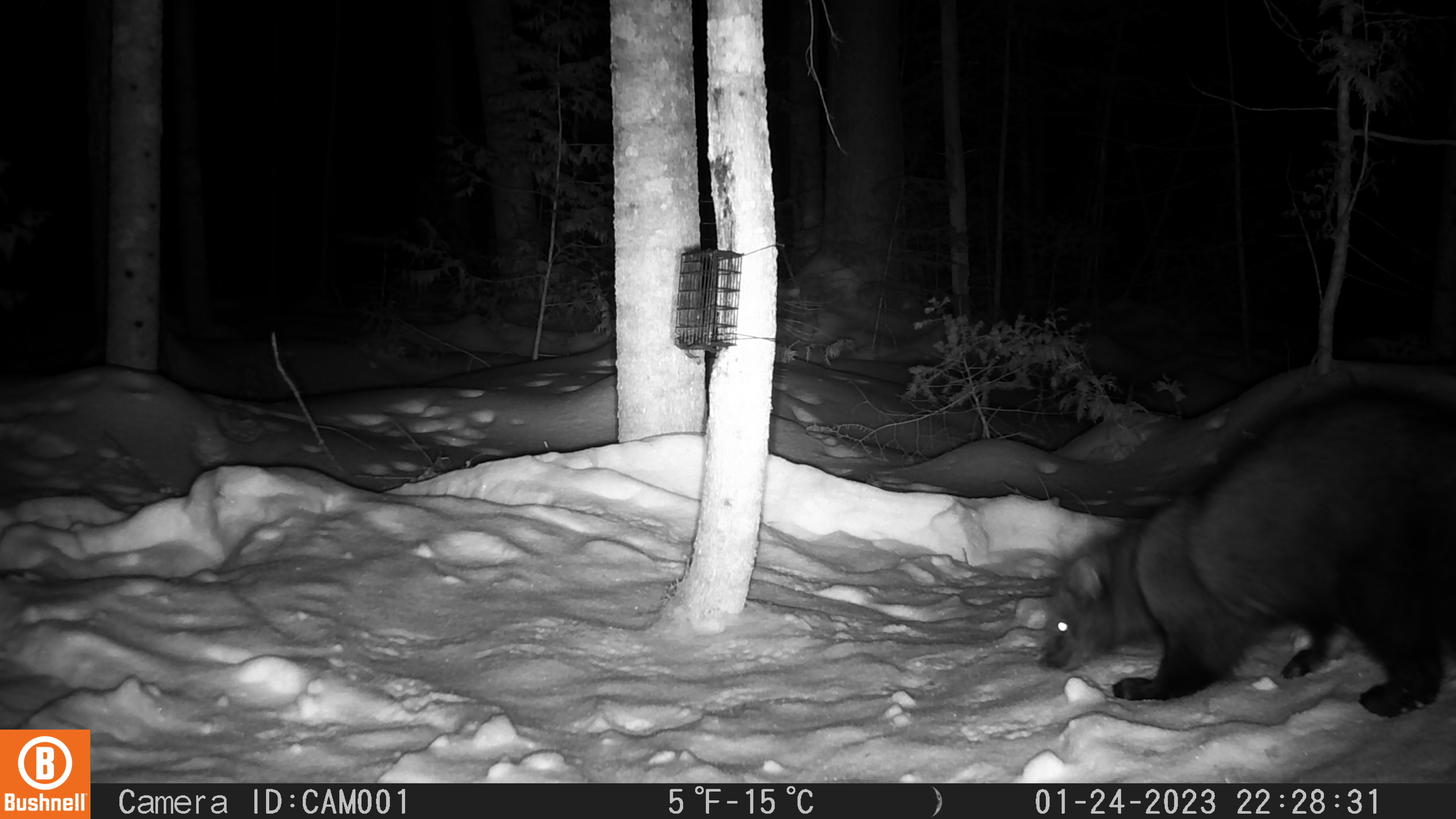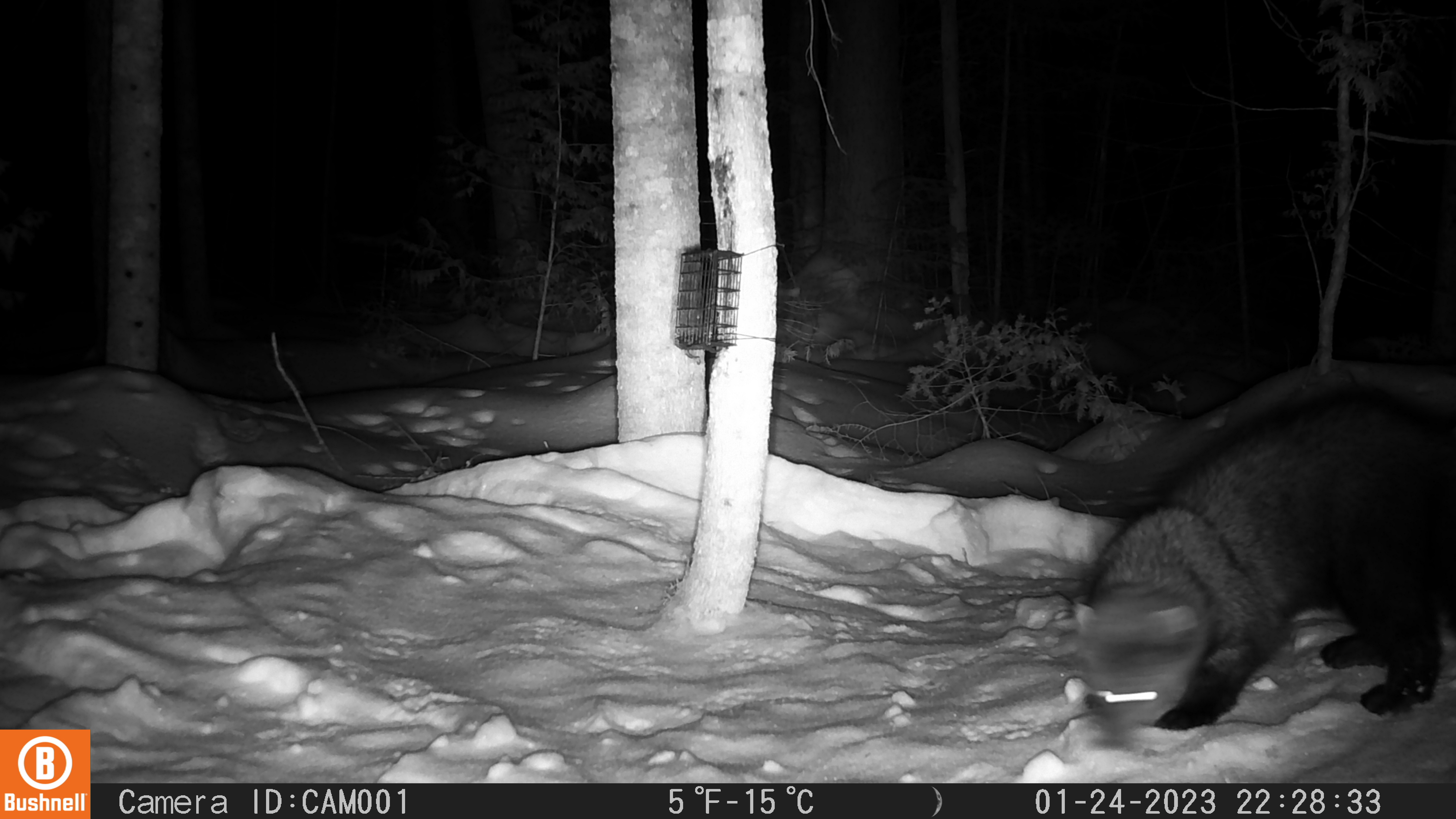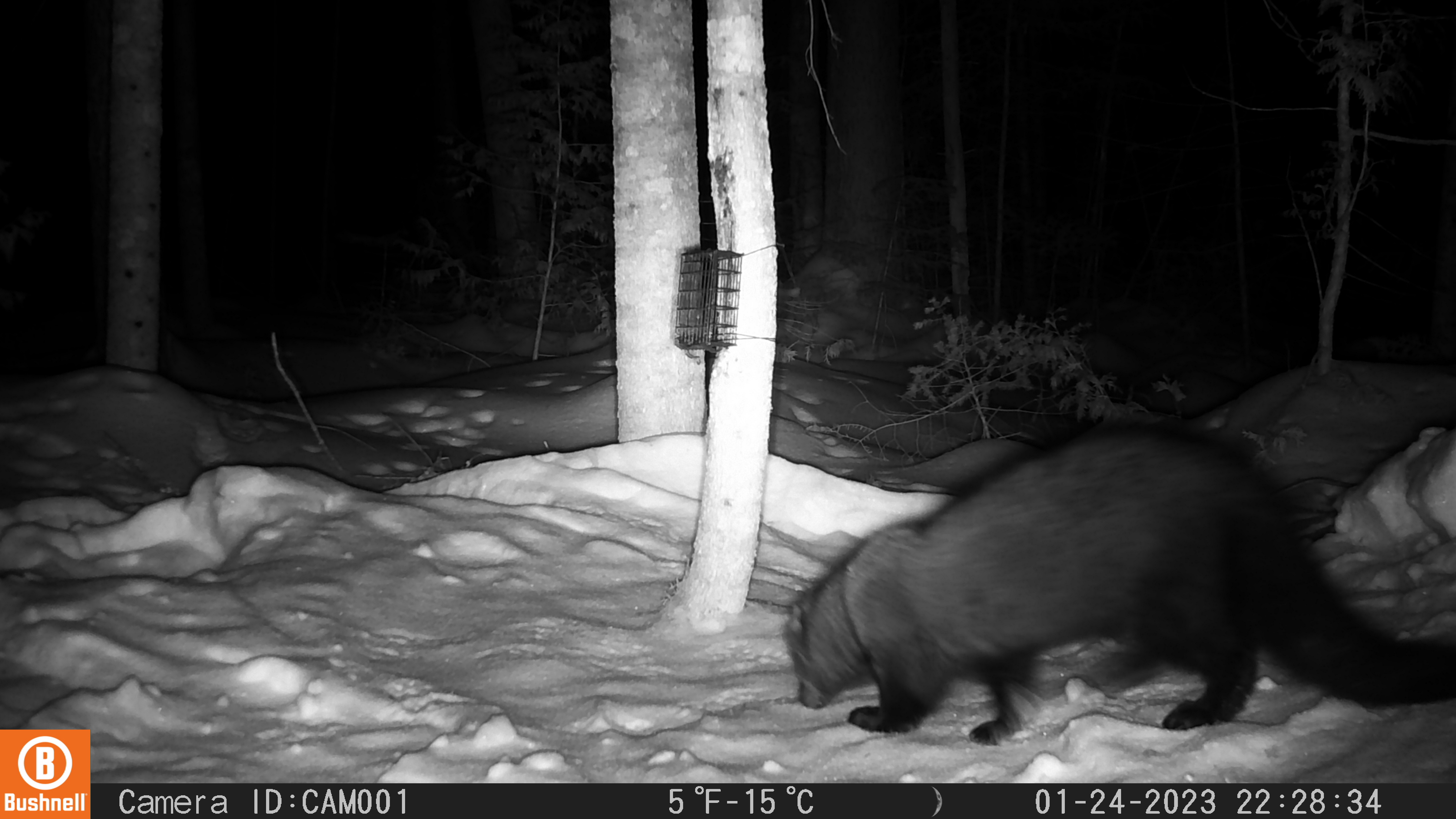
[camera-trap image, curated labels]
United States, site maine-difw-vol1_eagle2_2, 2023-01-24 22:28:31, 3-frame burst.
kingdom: Animalia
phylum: Chordata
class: Mammalia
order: Carnivora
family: Mustelidae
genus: Pekania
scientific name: Pekania pennanti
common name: fisher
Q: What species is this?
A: Fisher (Pekania pennanti).